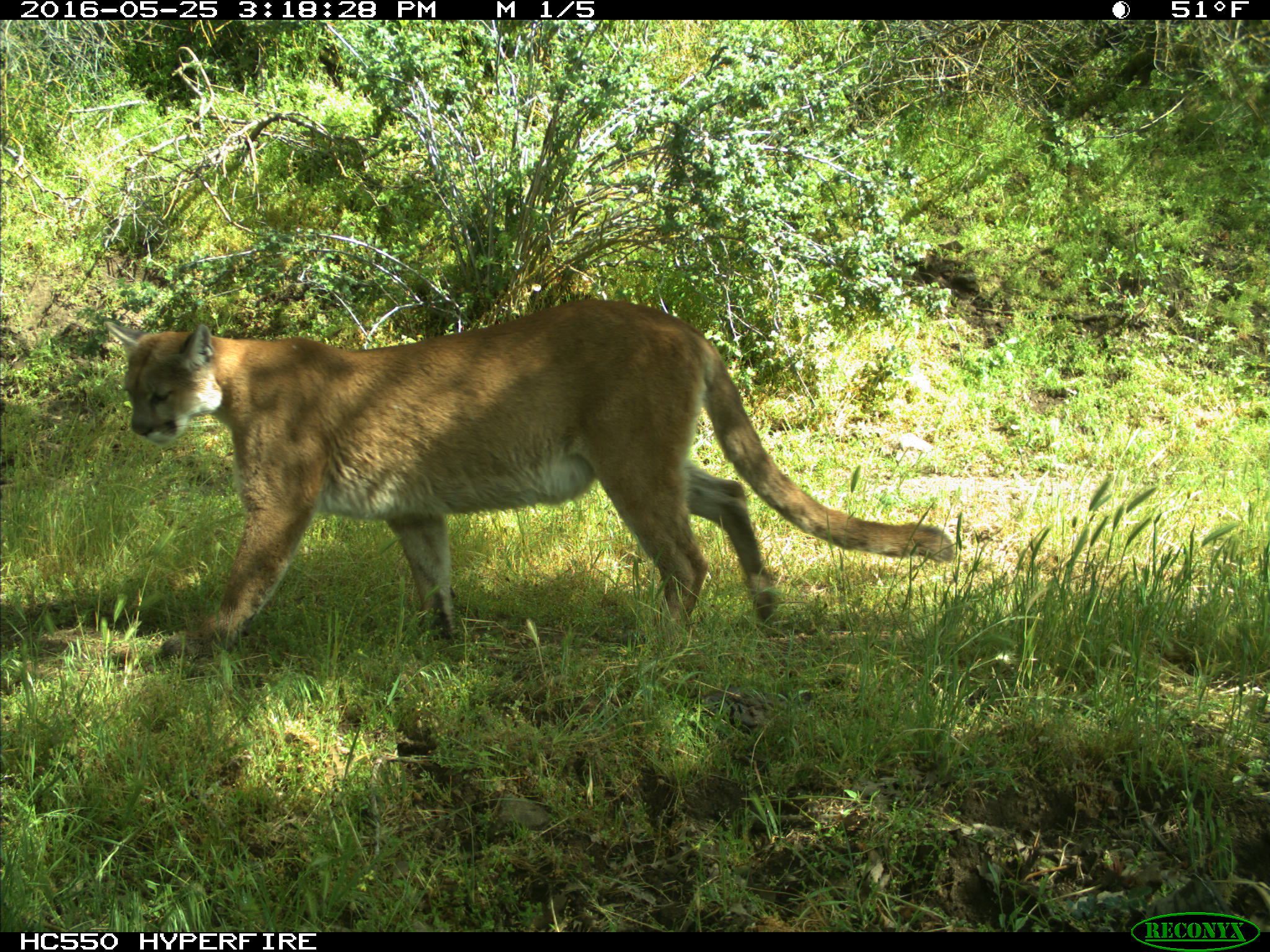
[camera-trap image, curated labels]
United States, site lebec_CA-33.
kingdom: Animalia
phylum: Chordata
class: Mammalia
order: Carnivora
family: Felidae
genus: Puma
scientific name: Puma concolor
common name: mountain lion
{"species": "Puma concolor (mountain lion)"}